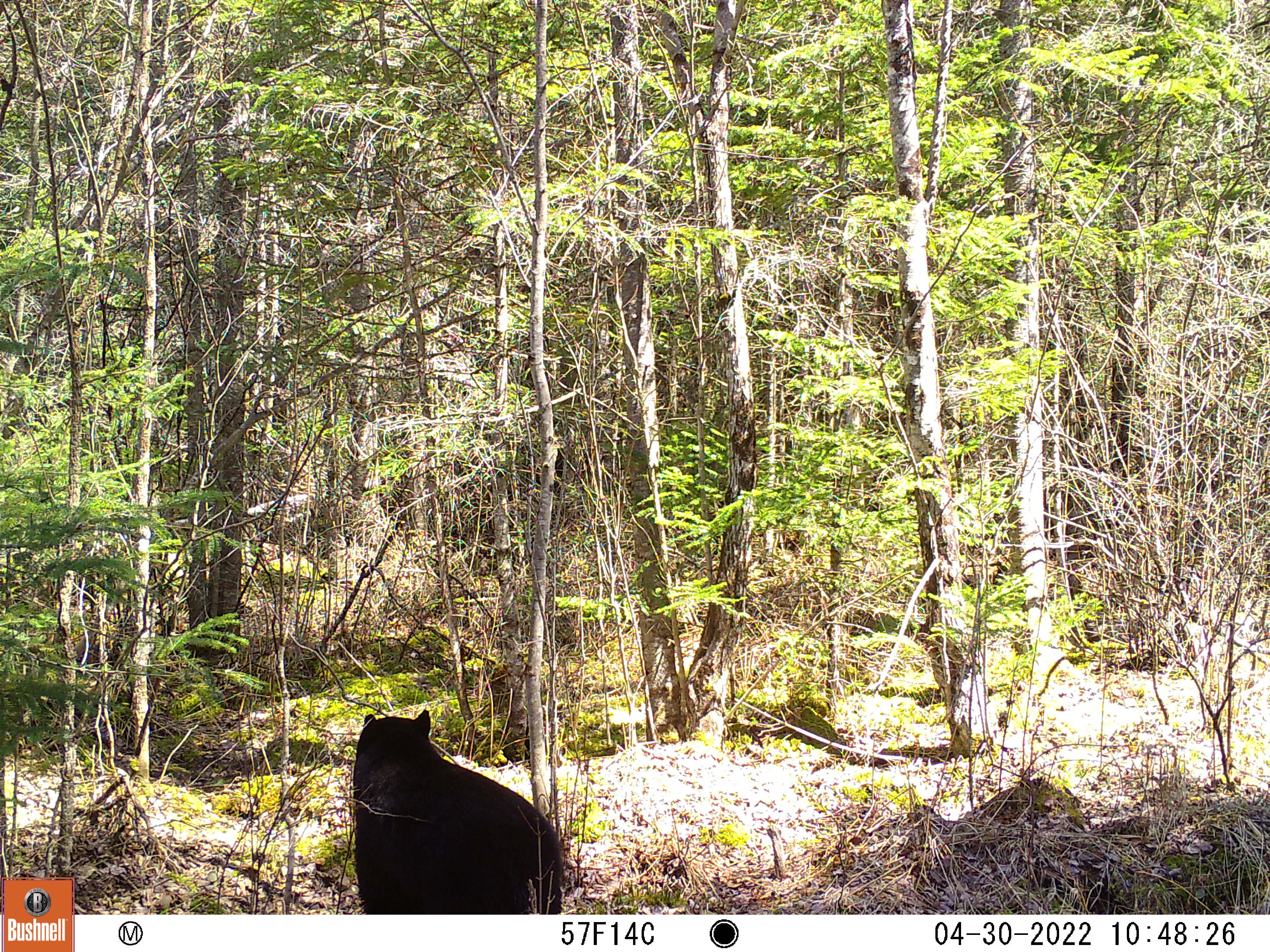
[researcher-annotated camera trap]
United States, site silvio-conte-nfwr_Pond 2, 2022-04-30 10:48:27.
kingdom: Animalia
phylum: Chordata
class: Mammalia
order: Carnivora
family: Ursidae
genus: Ursus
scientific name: Ursus americanus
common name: black bear